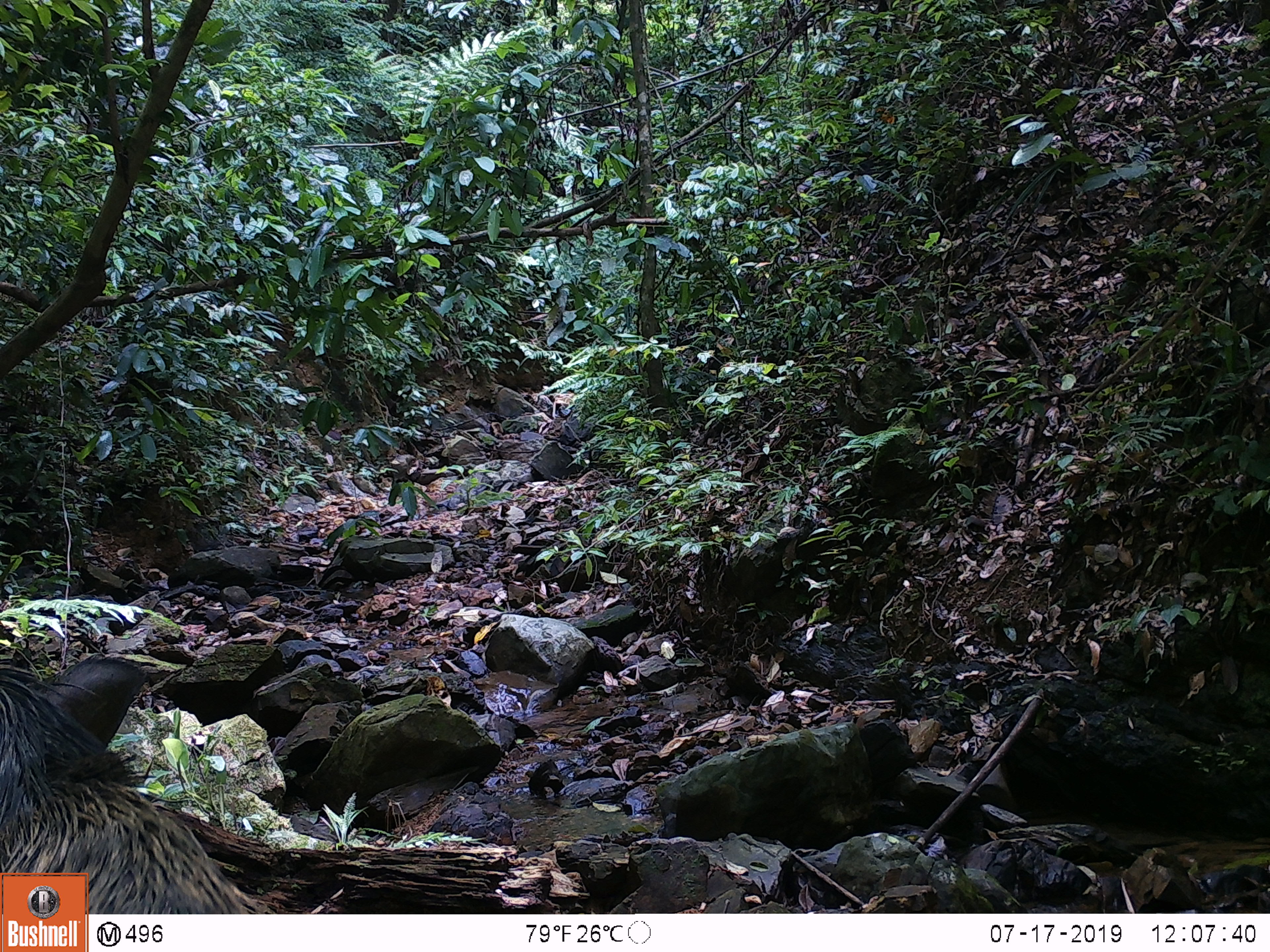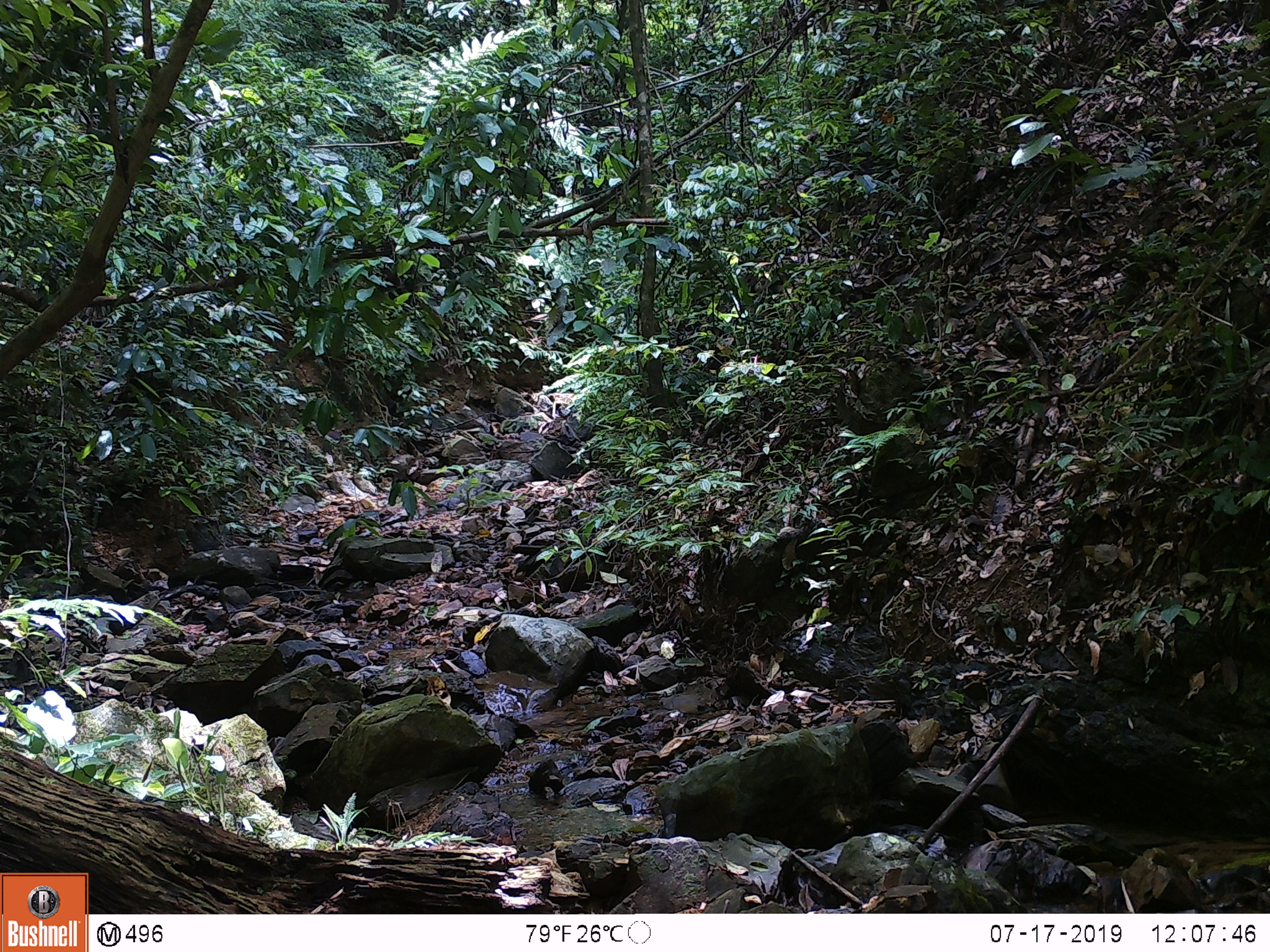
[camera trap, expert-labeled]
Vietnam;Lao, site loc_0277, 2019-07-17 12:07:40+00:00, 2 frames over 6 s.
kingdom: Animalia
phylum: Chordata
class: Mammalia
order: Artiodactyla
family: Suidae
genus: Sus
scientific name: Sus scrofa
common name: eurasian wild pig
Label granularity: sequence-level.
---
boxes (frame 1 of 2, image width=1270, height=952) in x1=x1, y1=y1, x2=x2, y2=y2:
eurasian wild pig: x1=0, y1=645, x2=258, y2=910